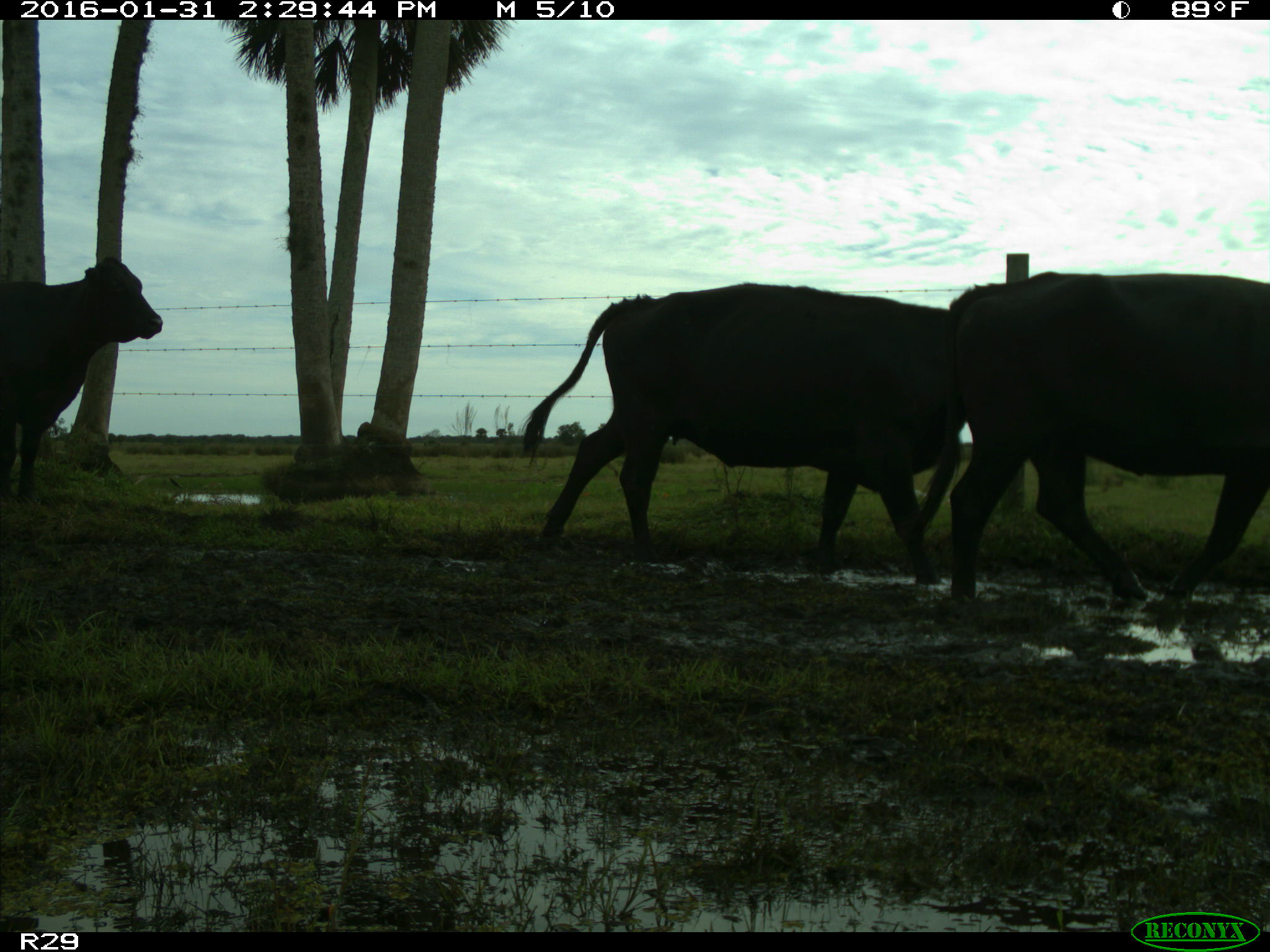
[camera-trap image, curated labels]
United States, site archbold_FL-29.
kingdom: Animalia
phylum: Chordata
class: Mammalia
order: Artiodactyla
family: Bovidae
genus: Bos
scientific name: Bos taurus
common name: domestic cow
Bos taurus (domestic cow).